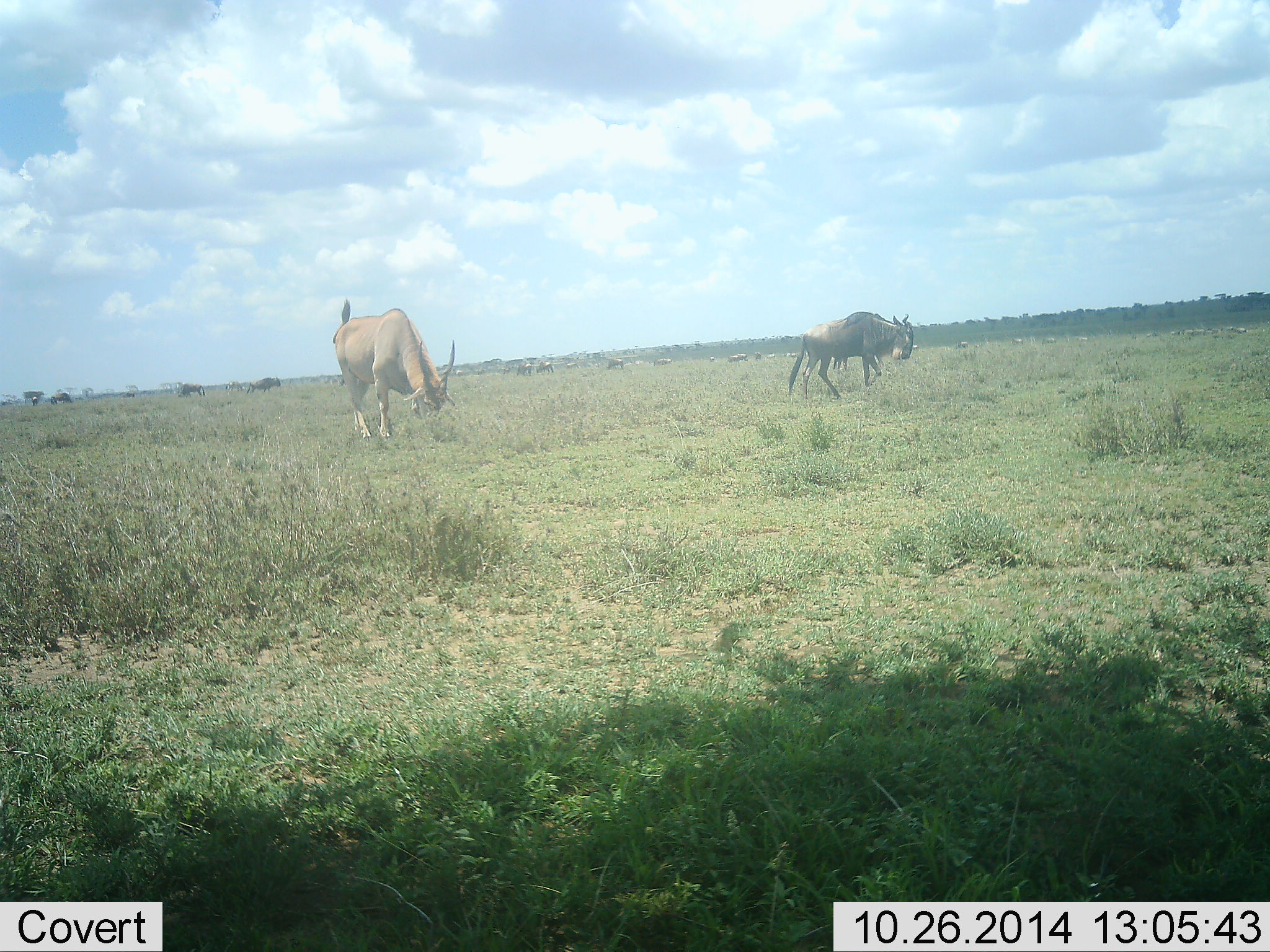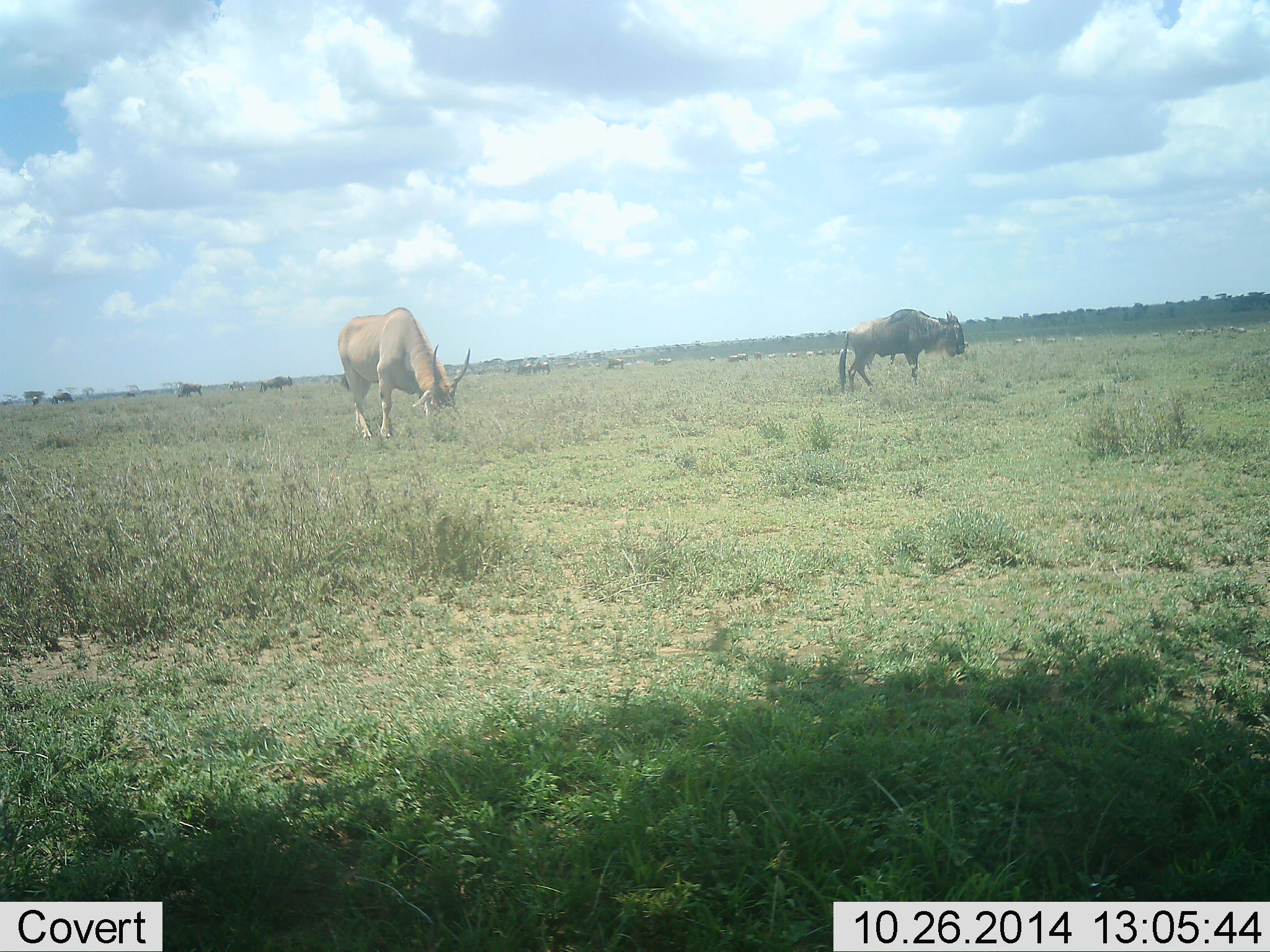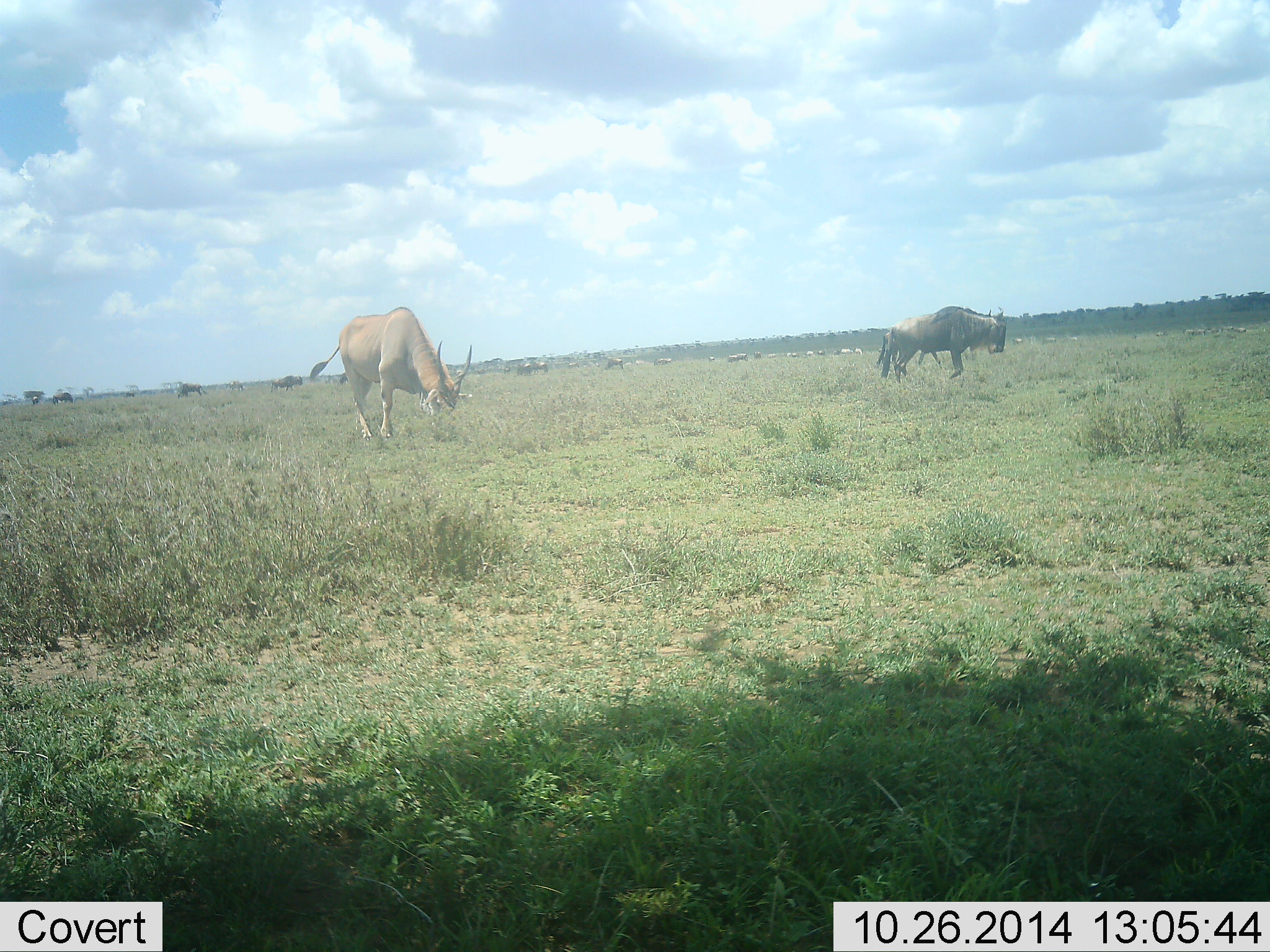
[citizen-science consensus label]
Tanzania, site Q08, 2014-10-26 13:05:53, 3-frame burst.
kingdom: Animalia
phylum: Chordata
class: Mammalia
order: Artiodactyla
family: Bovidae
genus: Tragelaphus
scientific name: Tragelaphus oryx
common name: eland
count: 1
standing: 20%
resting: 0%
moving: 0%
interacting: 0%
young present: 0%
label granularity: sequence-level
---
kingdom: Animalia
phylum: Chordata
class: Mammalia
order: Artiodactyla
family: Bovidae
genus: Connochaetes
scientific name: Connochaetes taurinus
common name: blue wildebeest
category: wildebeest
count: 2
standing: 42%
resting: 0%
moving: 79%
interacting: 0%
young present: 0%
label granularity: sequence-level